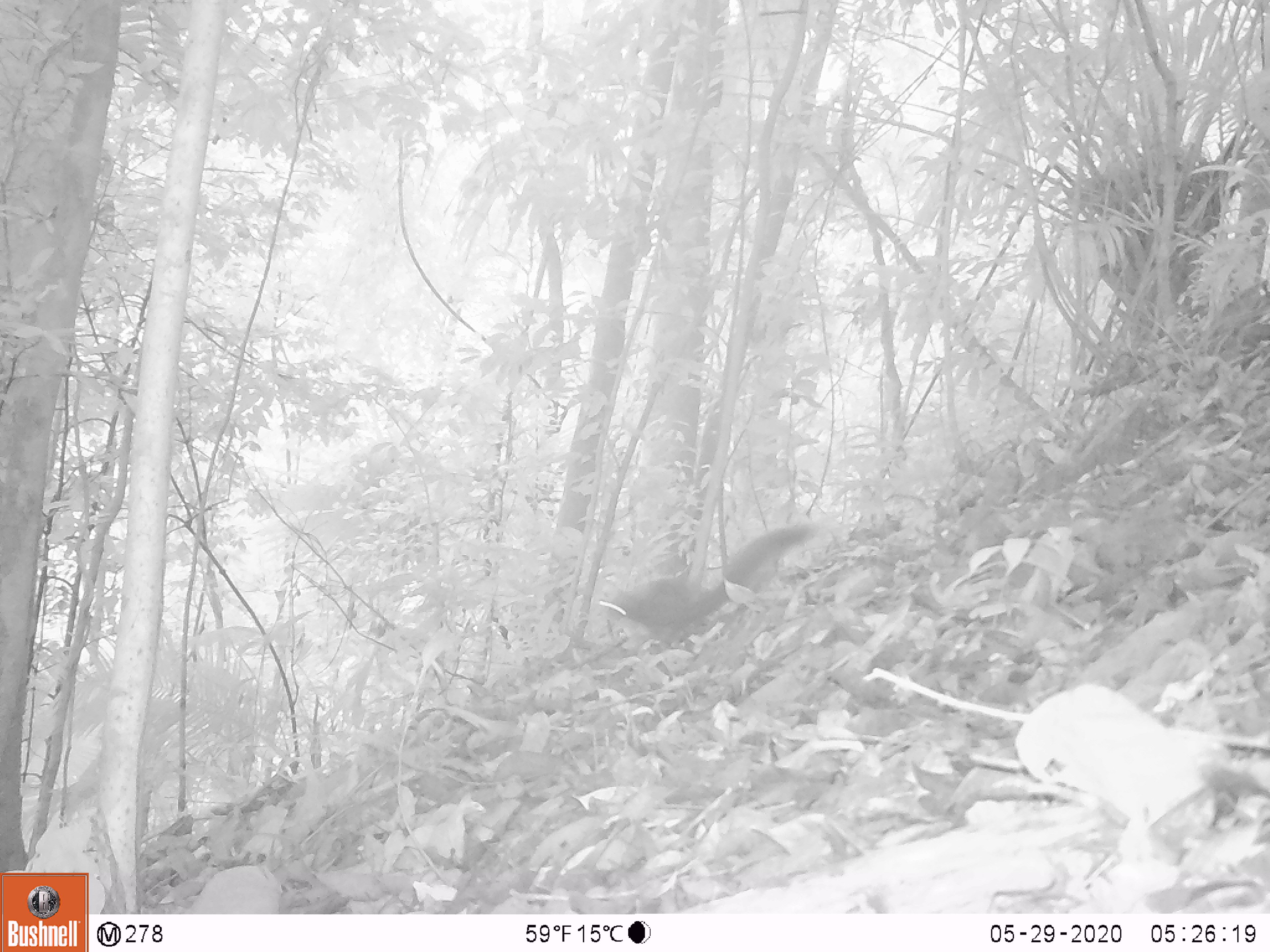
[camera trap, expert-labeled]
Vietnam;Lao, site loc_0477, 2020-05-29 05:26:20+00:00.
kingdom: Animalia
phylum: Chordata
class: Mammalia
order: Rodentia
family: Sciuridae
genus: Callosciurus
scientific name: Callosciurus erythraeus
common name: pallas's squirrel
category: pallass squirrel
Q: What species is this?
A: Pallass squirrel (pallas's squirrel) (Callosciurus erythraeus).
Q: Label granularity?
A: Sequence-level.